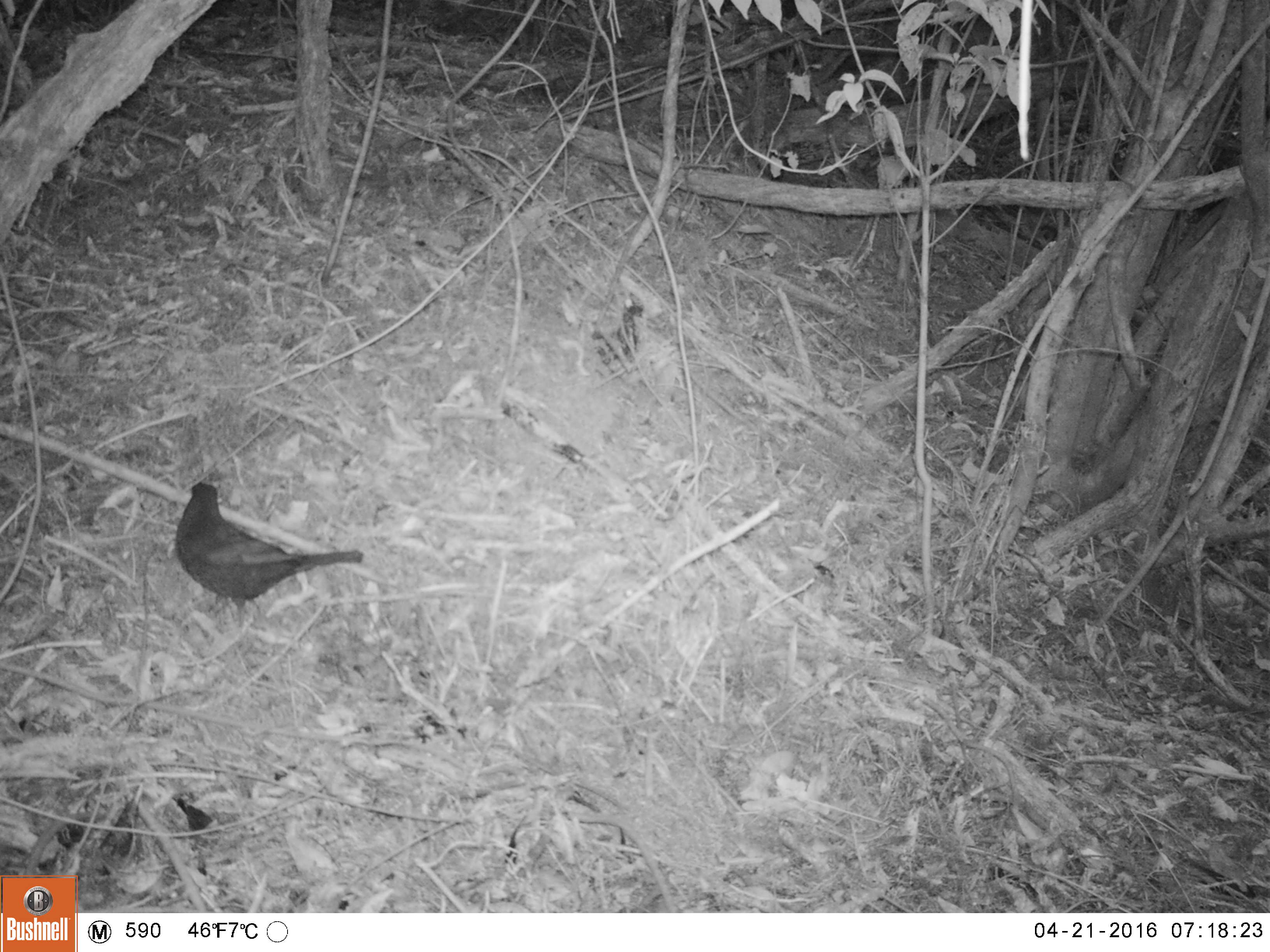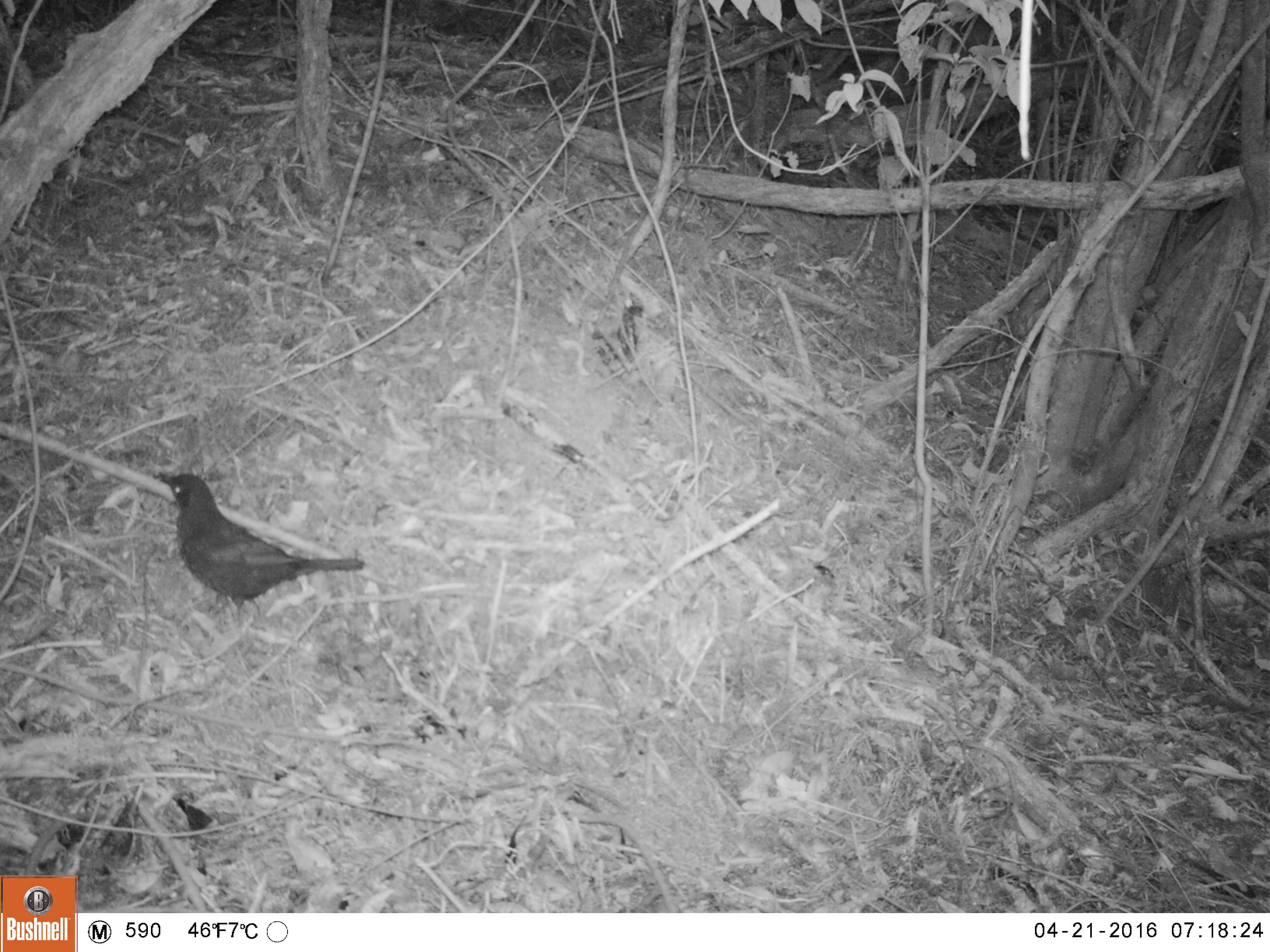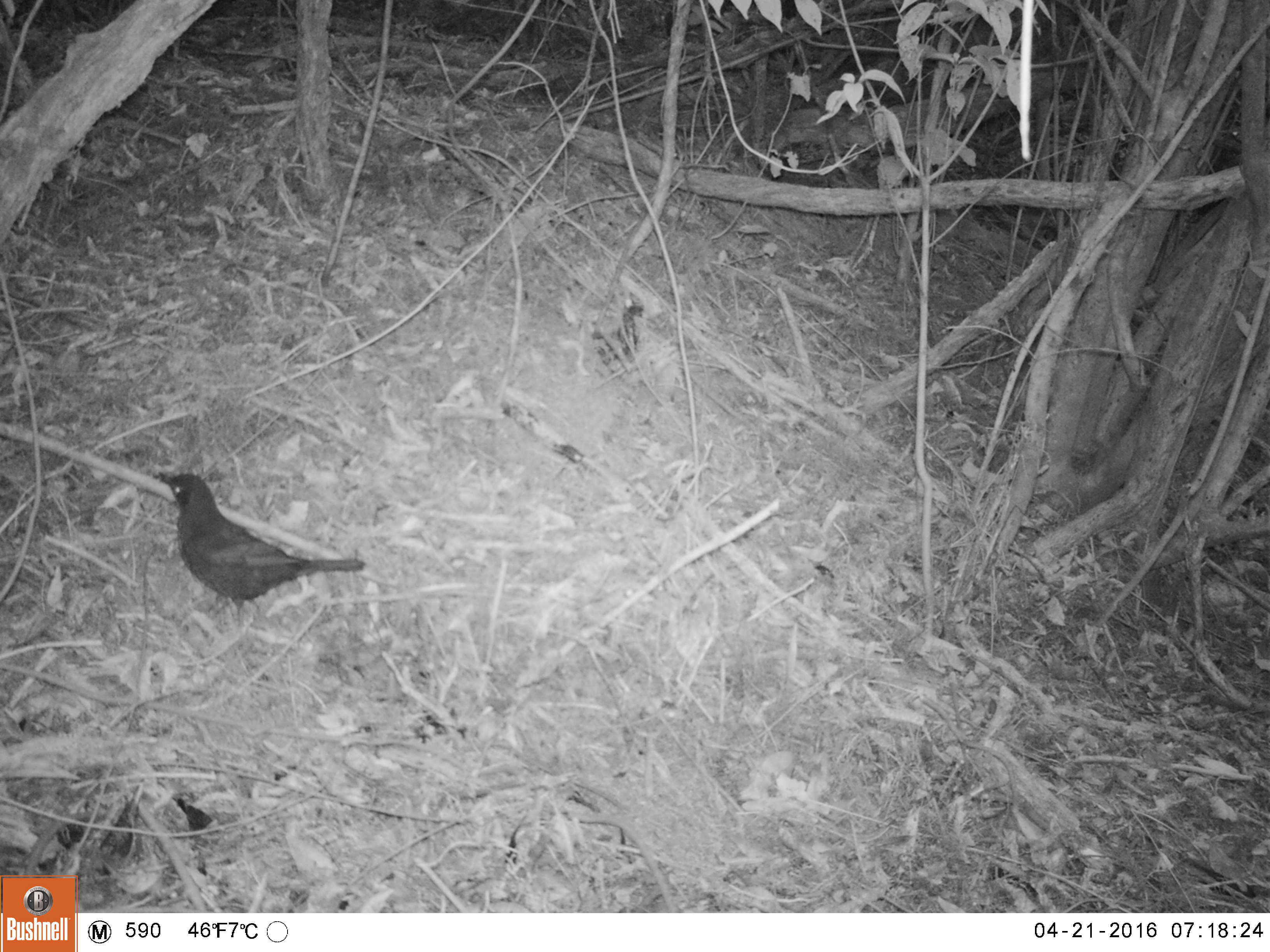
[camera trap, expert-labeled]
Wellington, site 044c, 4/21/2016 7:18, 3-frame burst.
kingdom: Animalia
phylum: Chordata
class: Aves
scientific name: Aves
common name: bird